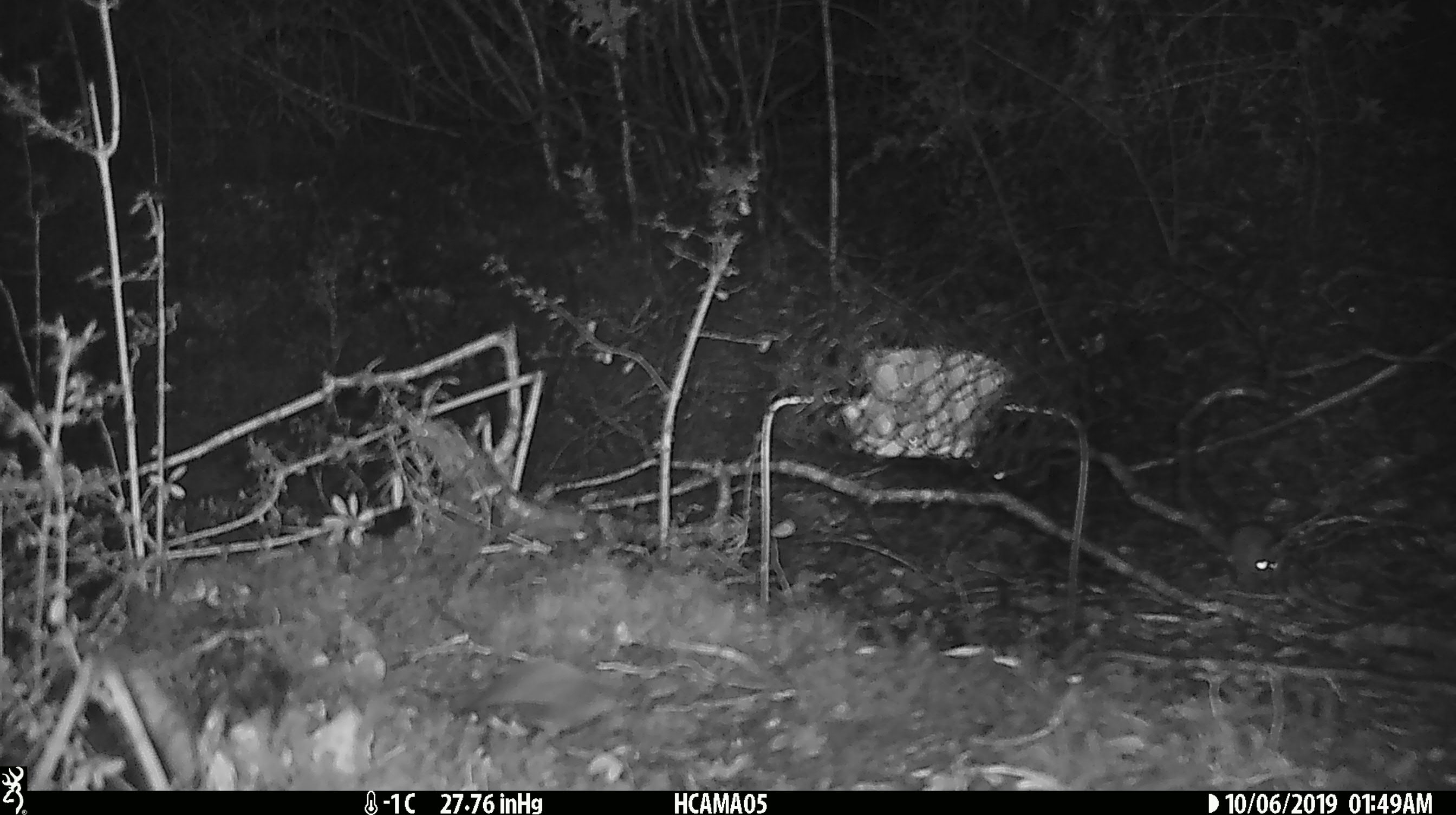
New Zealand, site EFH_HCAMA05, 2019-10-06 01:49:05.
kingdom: Animalia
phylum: Chordata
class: Mammalia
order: Rodentia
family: Muridae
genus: Mus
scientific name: Mus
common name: mouse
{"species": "mouse (Mus)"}